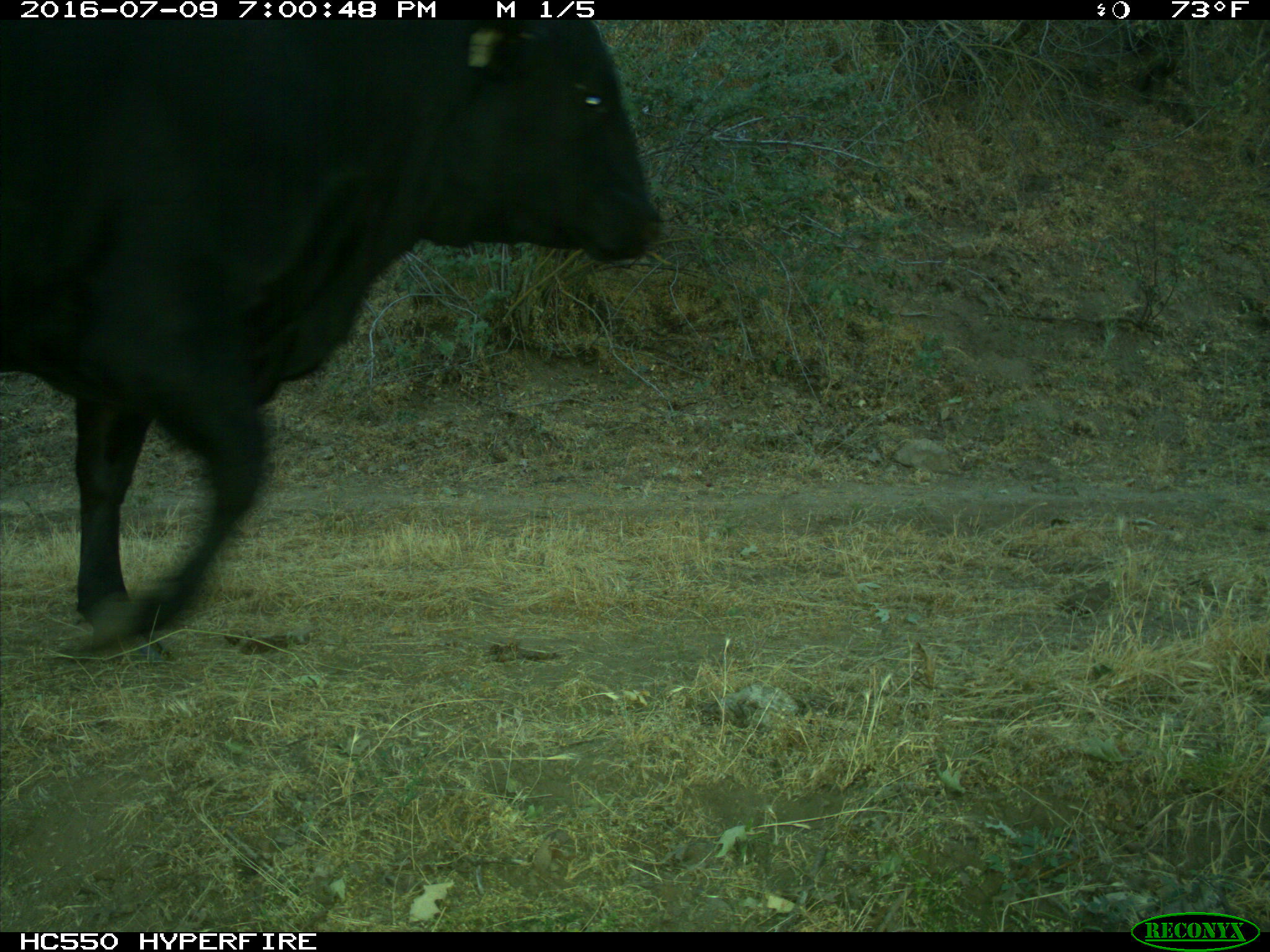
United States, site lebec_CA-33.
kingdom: Animalia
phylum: Chordata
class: Mammalia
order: Artiodactyla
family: Bovidae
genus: Bos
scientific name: Bos taurus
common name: domestic cow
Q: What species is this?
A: Bos taurus (domestic cow).